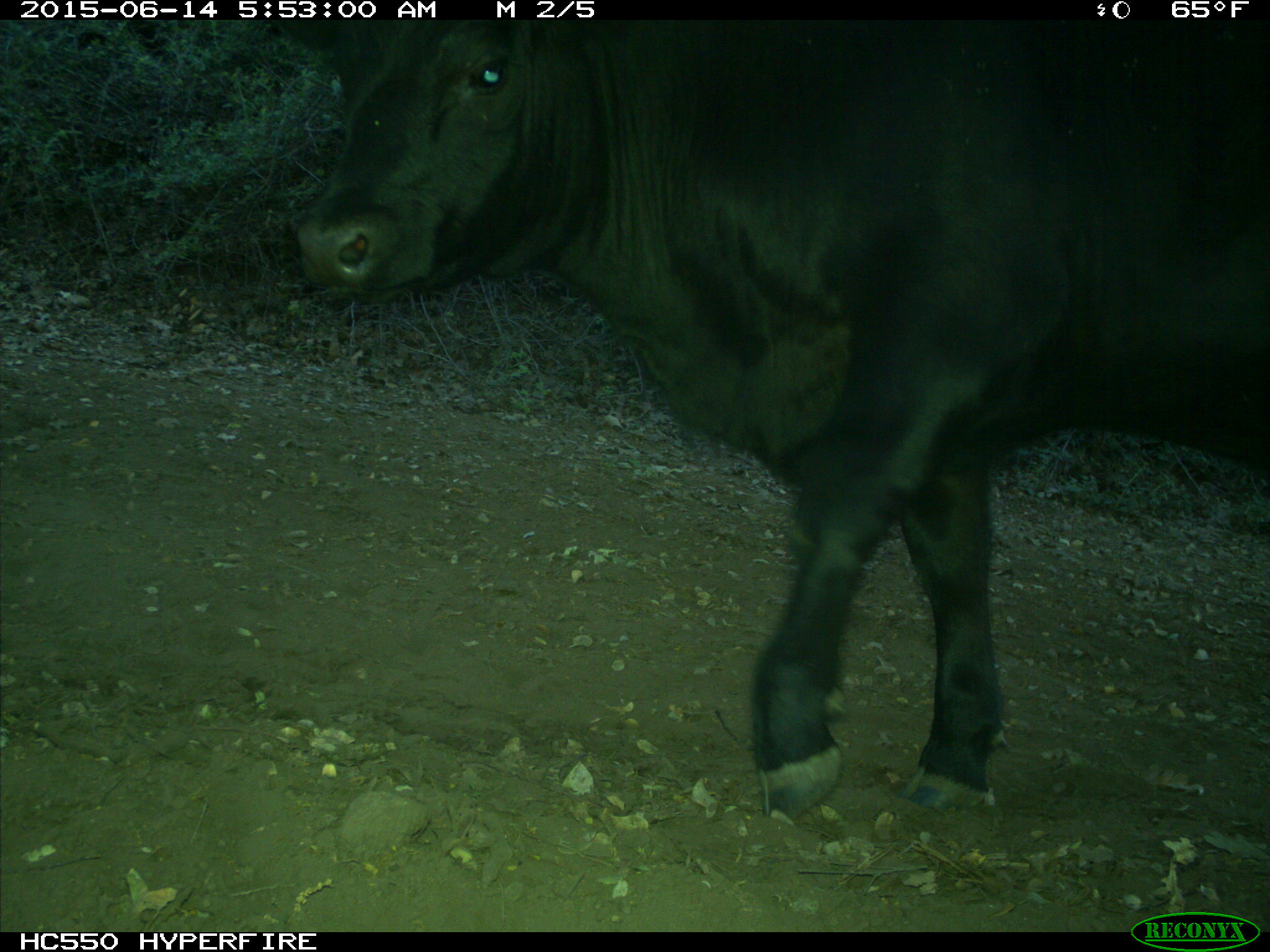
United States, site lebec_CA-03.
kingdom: Animalia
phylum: Chordata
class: Mammalia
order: Artiodactyla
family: Bovidae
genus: Bos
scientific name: Bos taurus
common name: domestic cow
Bos taurus (domestic cow).